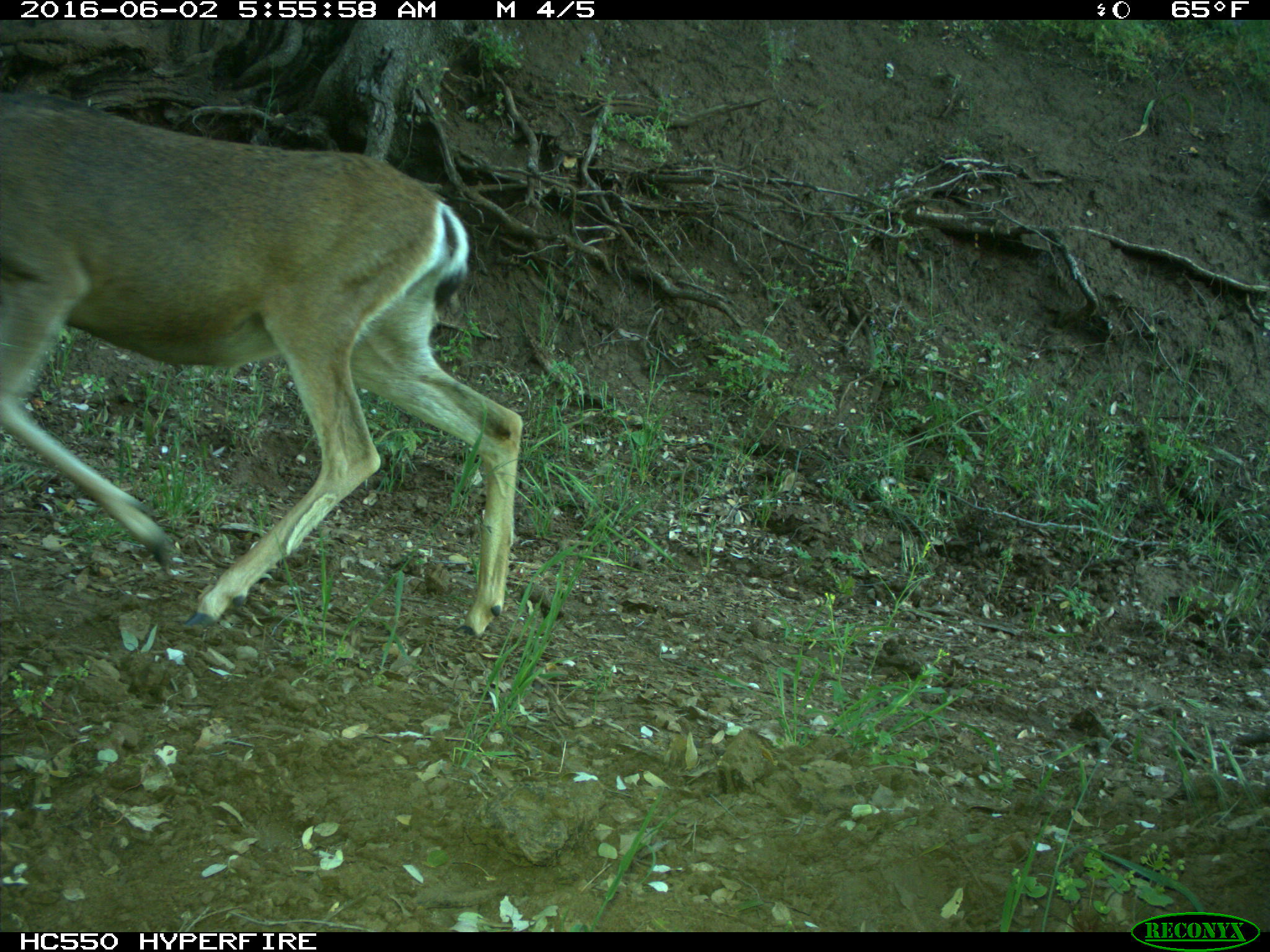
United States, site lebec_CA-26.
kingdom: Animalia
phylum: Chordata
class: Mammalia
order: Artiodactyla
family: Cervidae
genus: Odocoileus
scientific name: Odocoileus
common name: deer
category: unidentified deer